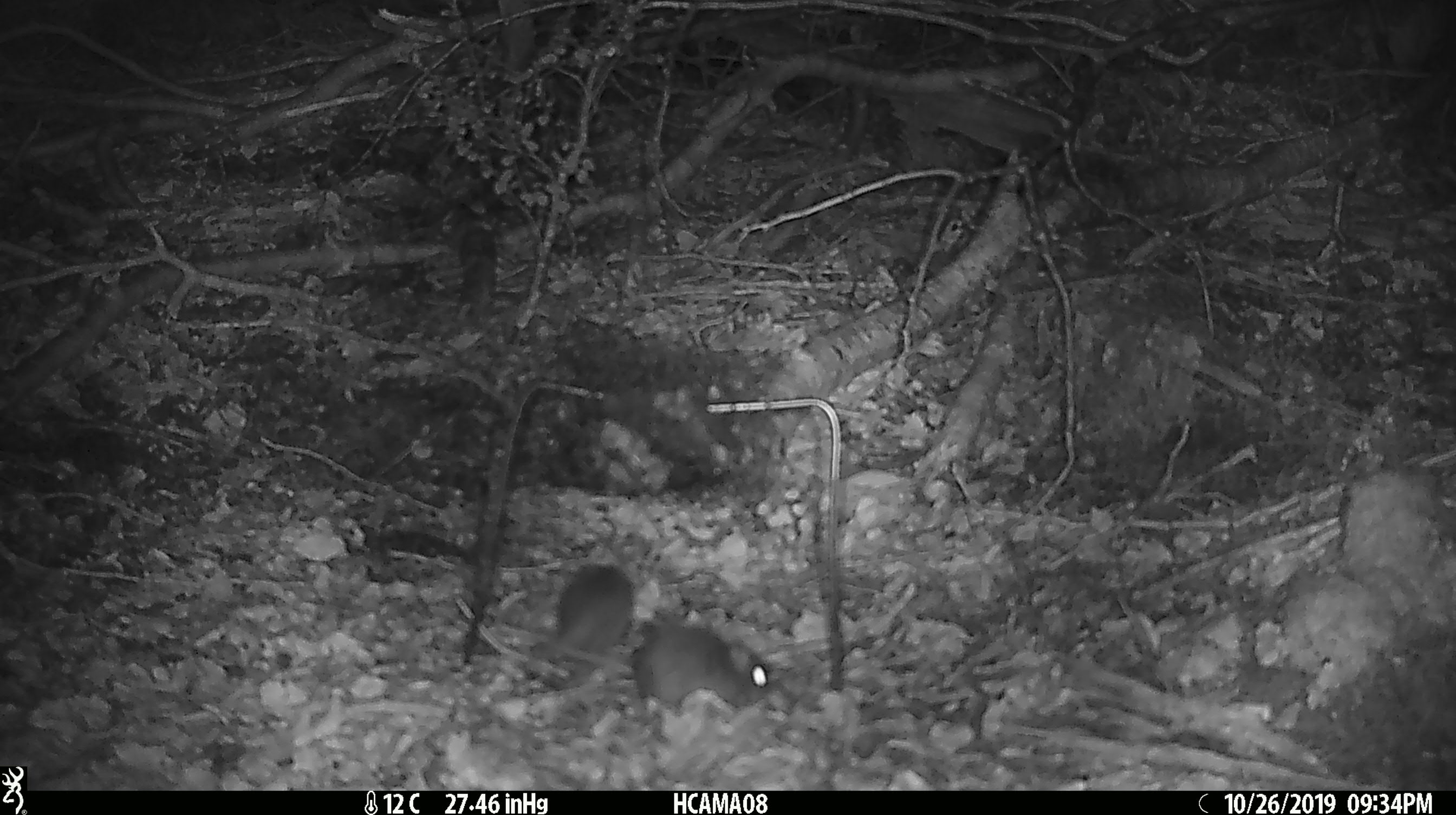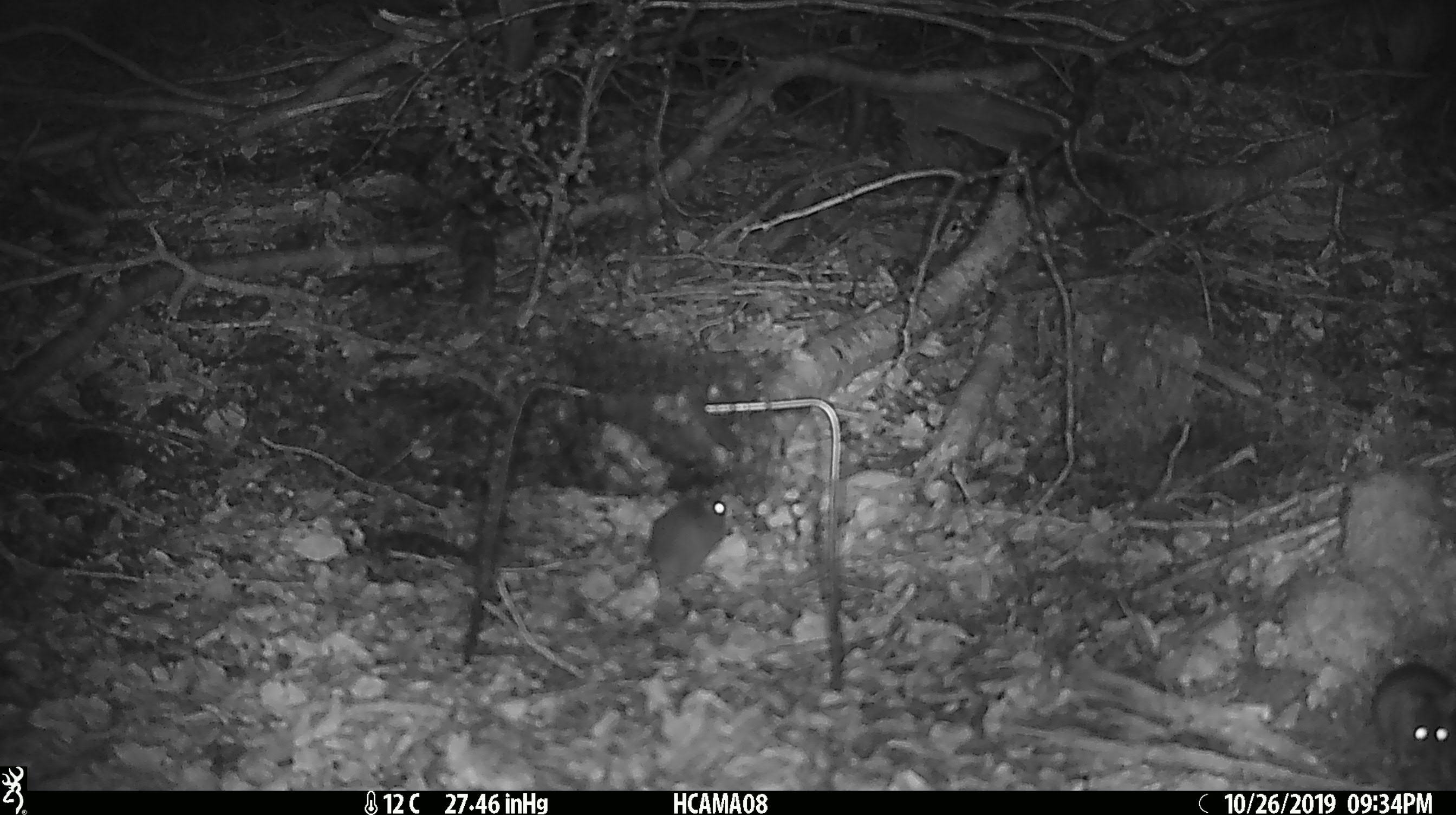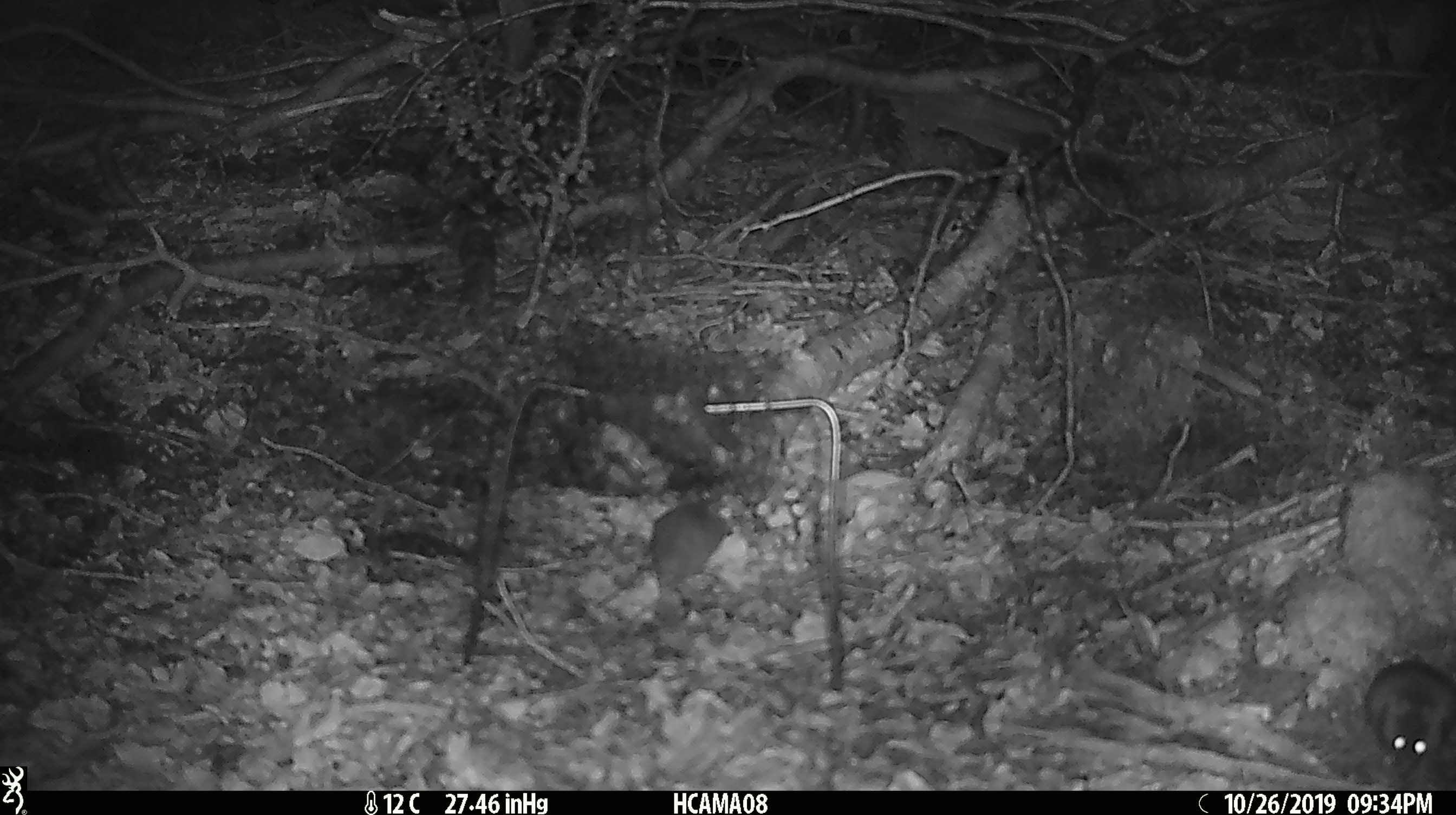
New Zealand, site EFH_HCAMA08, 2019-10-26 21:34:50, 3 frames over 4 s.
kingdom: Animalia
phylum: Chordata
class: Mammalia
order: Rodentia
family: Muridae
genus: Mus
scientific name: Mus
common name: mouse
Mouse (Mus).